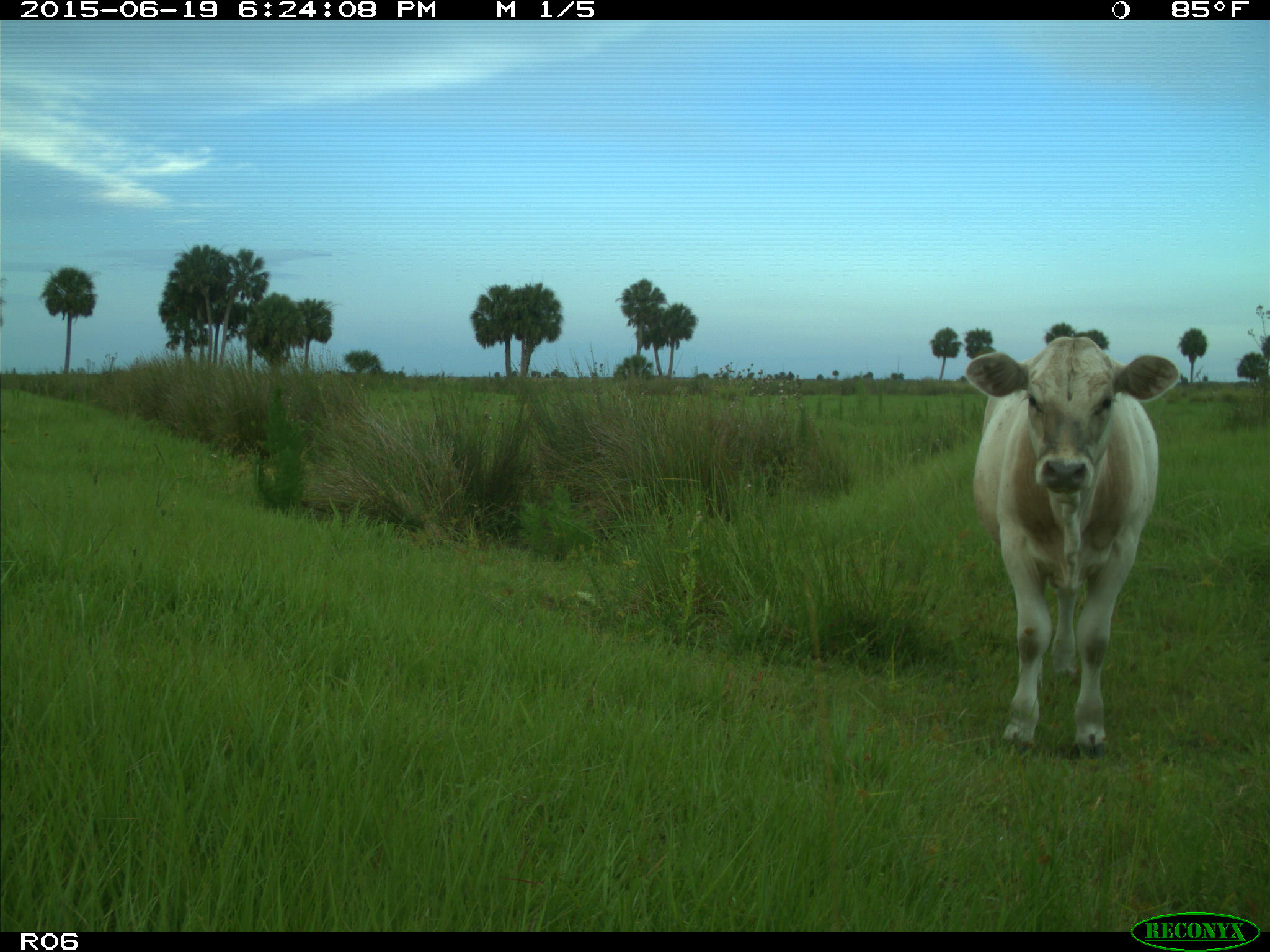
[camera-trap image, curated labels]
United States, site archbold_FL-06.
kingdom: Animalia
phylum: Chordata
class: Mammalia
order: Artiodactyla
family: Bovidae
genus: Bos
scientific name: Bos taurus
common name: domestic cow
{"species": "Bos taurus (domestic cow)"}